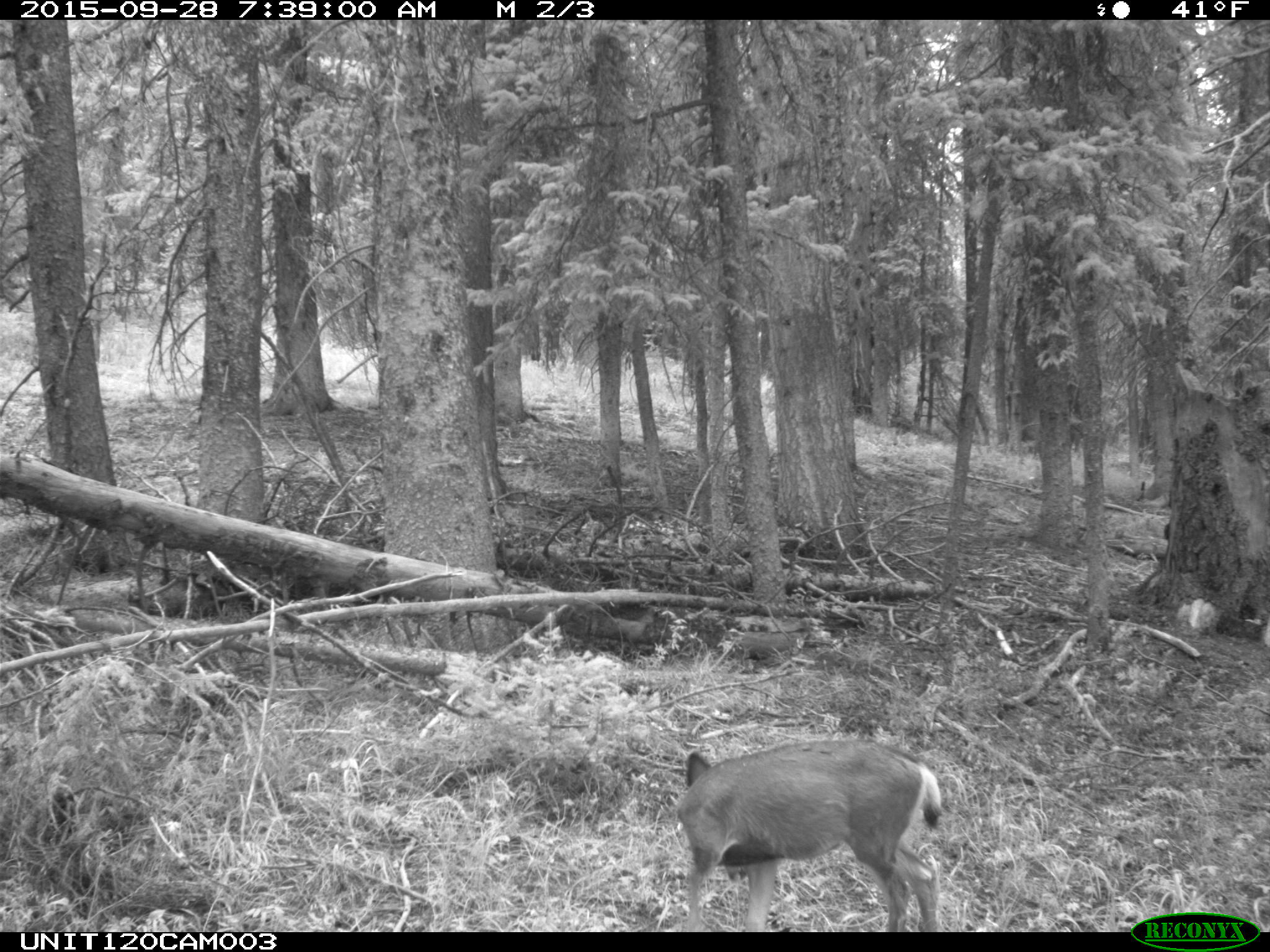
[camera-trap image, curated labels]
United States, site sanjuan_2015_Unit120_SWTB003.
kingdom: Animalia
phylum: Chordata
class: Mammalia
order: Artiodactyla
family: Cervidae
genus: Odocoileus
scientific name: Odocoileus hemionus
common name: mule deer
Odocoileus hemionus (mule deer).